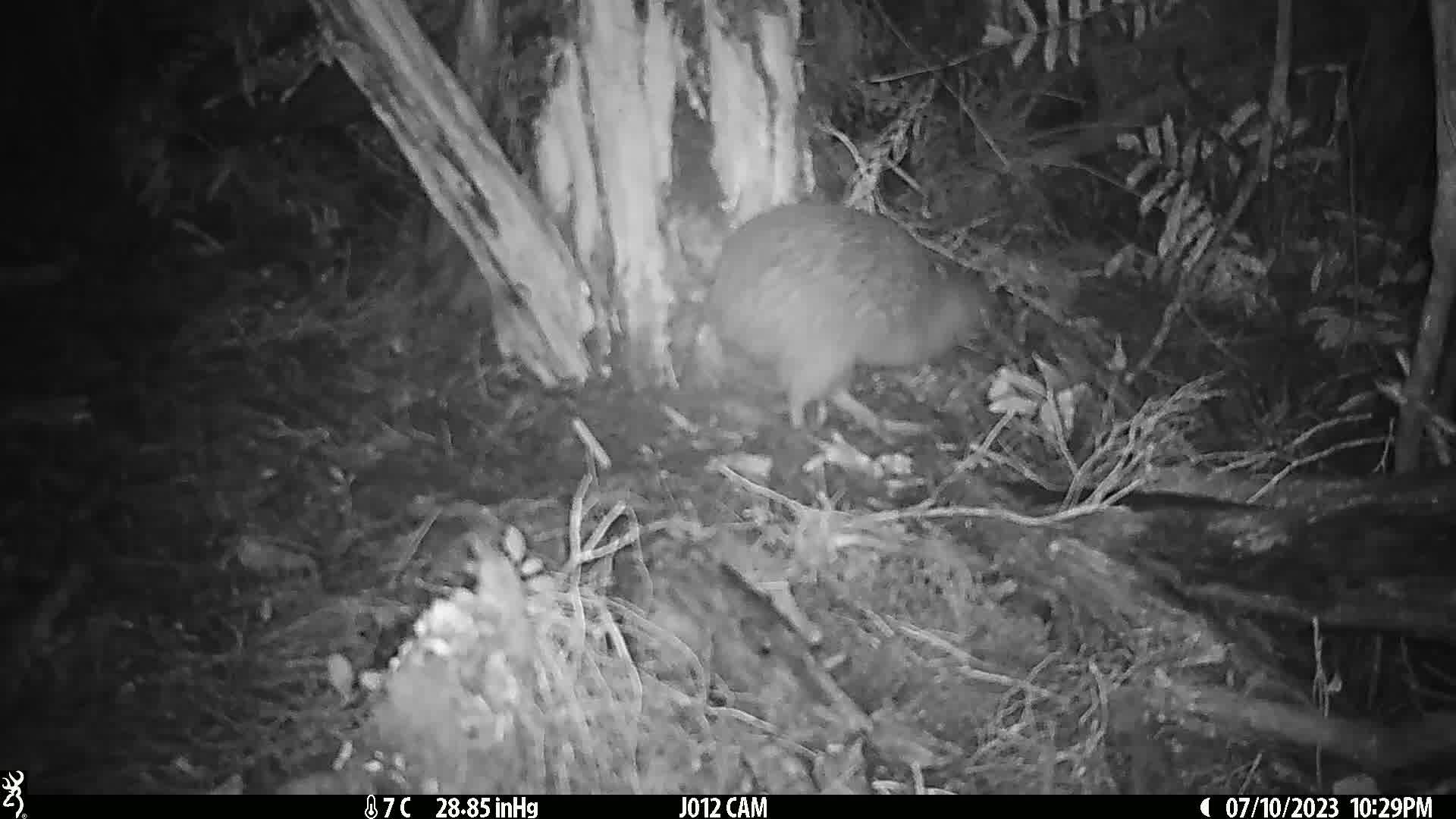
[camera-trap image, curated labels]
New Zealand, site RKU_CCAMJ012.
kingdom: Animalia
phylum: Chordata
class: Aves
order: Apterygiformes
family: Apterygidae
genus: Apteryx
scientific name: Apteryx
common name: kiwi